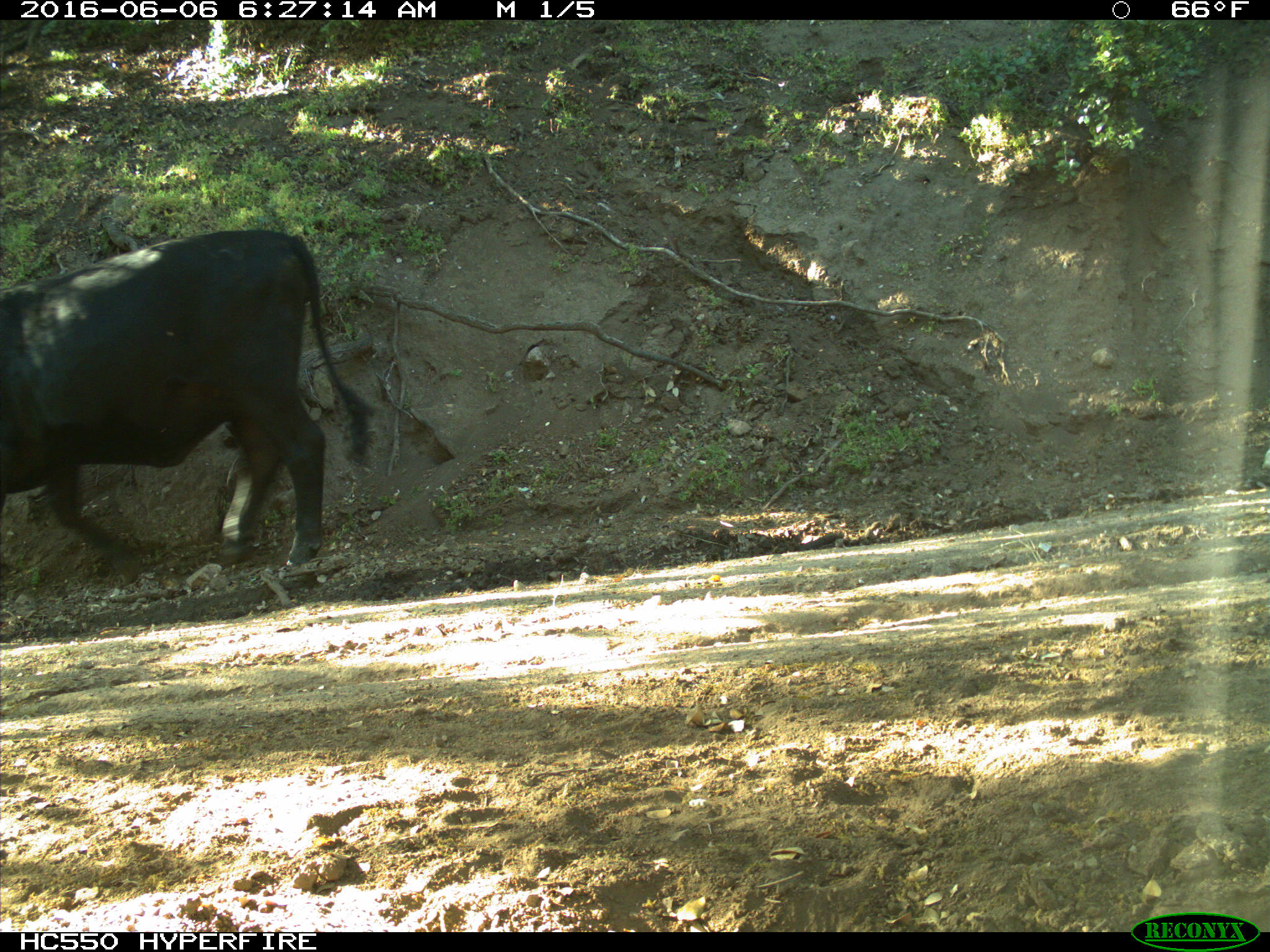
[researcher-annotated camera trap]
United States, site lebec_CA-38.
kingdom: Animalia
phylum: Chordata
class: Mammalia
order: Artiodactyla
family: Bovidae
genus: Bos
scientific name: Bos taurus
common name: domestic cow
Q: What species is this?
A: Bos taurus (domestic cow).